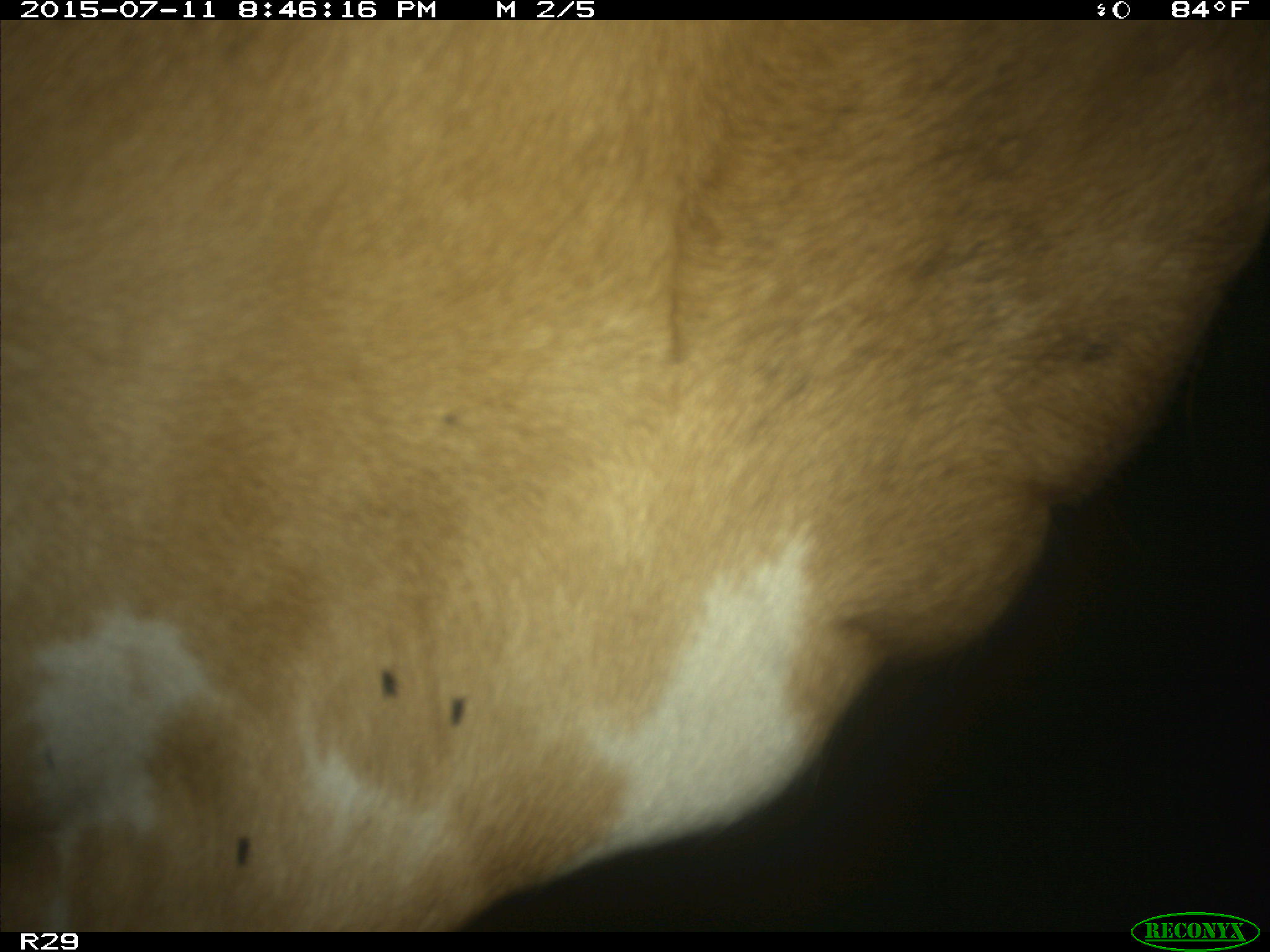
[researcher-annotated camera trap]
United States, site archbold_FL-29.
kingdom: Animalia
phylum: Chordata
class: Mammalia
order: Artiodactyla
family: Bovidae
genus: Bos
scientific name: Bos taurus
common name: domestic cow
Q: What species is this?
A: Bos taurus (domestic cow).